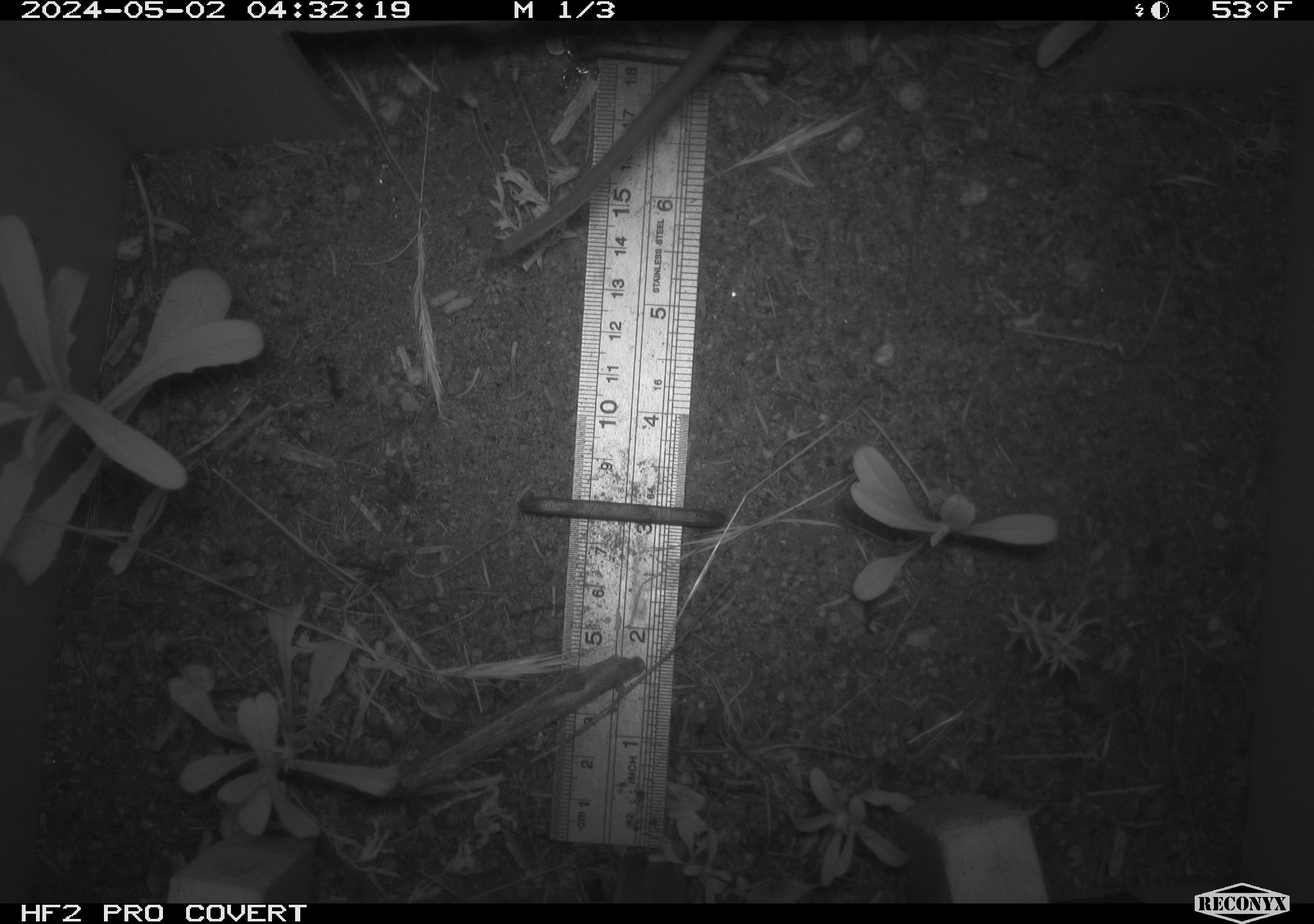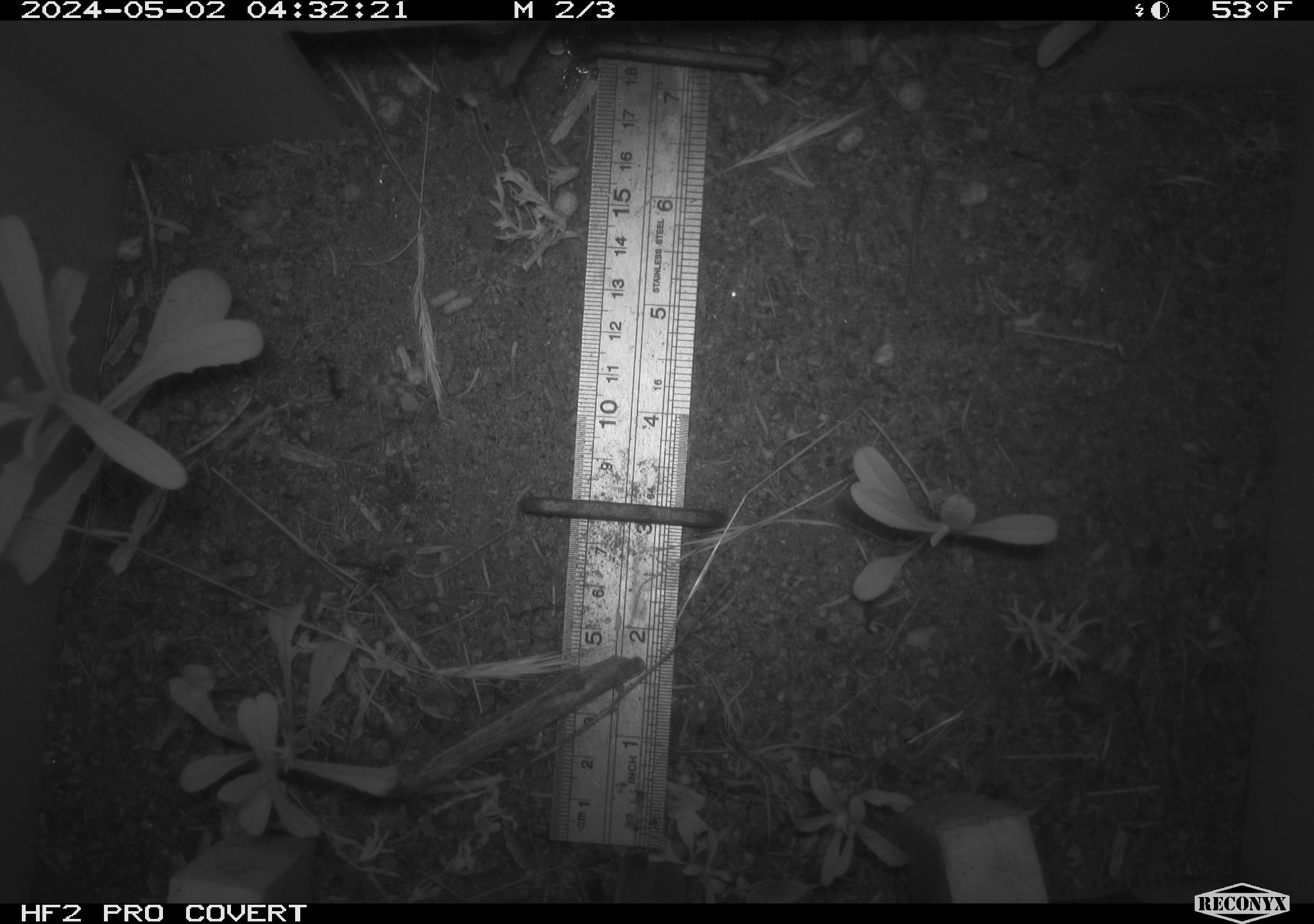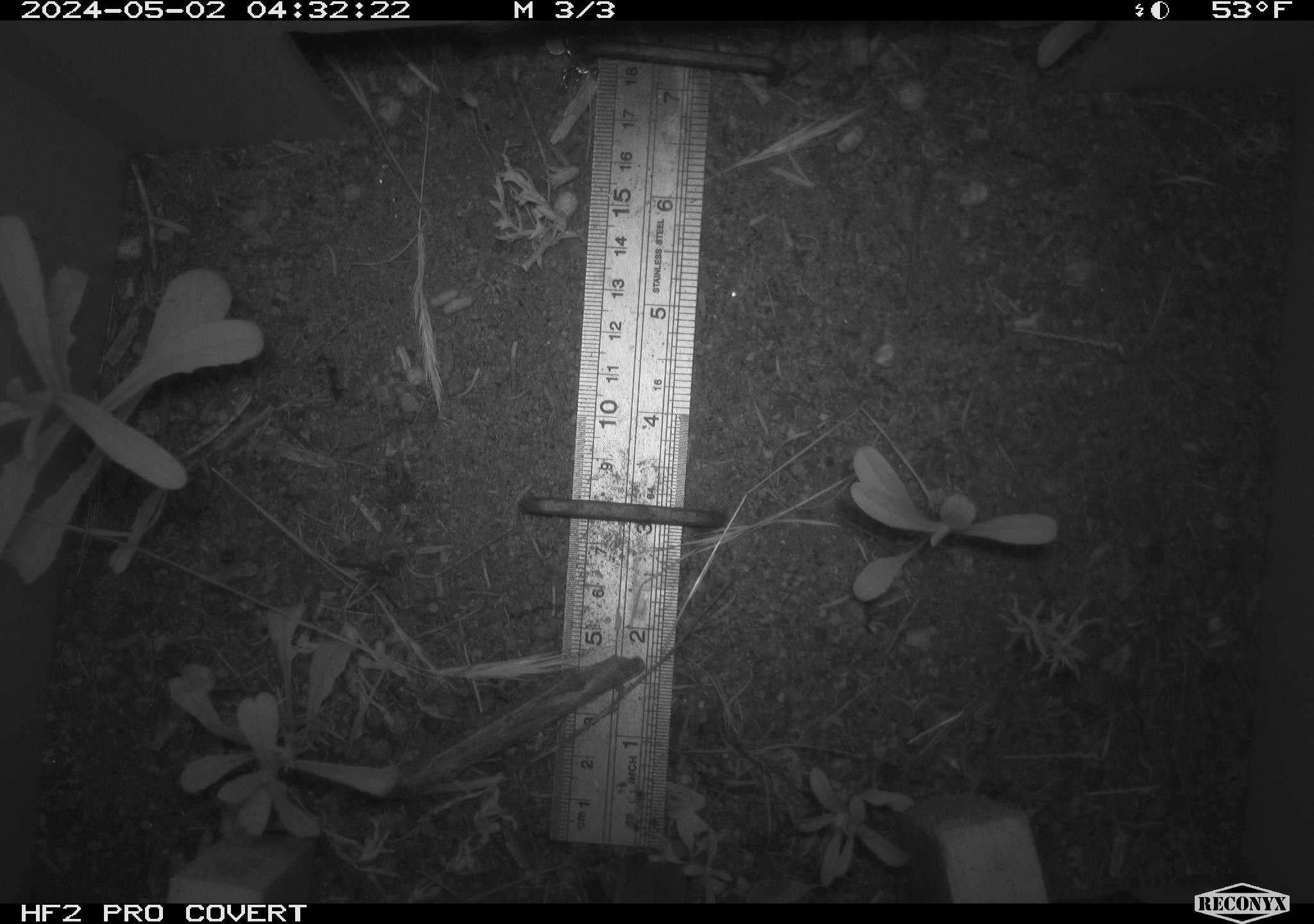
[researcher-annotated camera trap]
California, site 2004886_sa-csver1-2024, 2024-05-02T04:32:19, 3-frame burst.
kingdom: Animalia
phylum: Chordata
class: Mammalia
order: Rodentia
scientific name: Rodentia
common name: rodent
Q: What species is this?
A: Rodent (Rodentia).